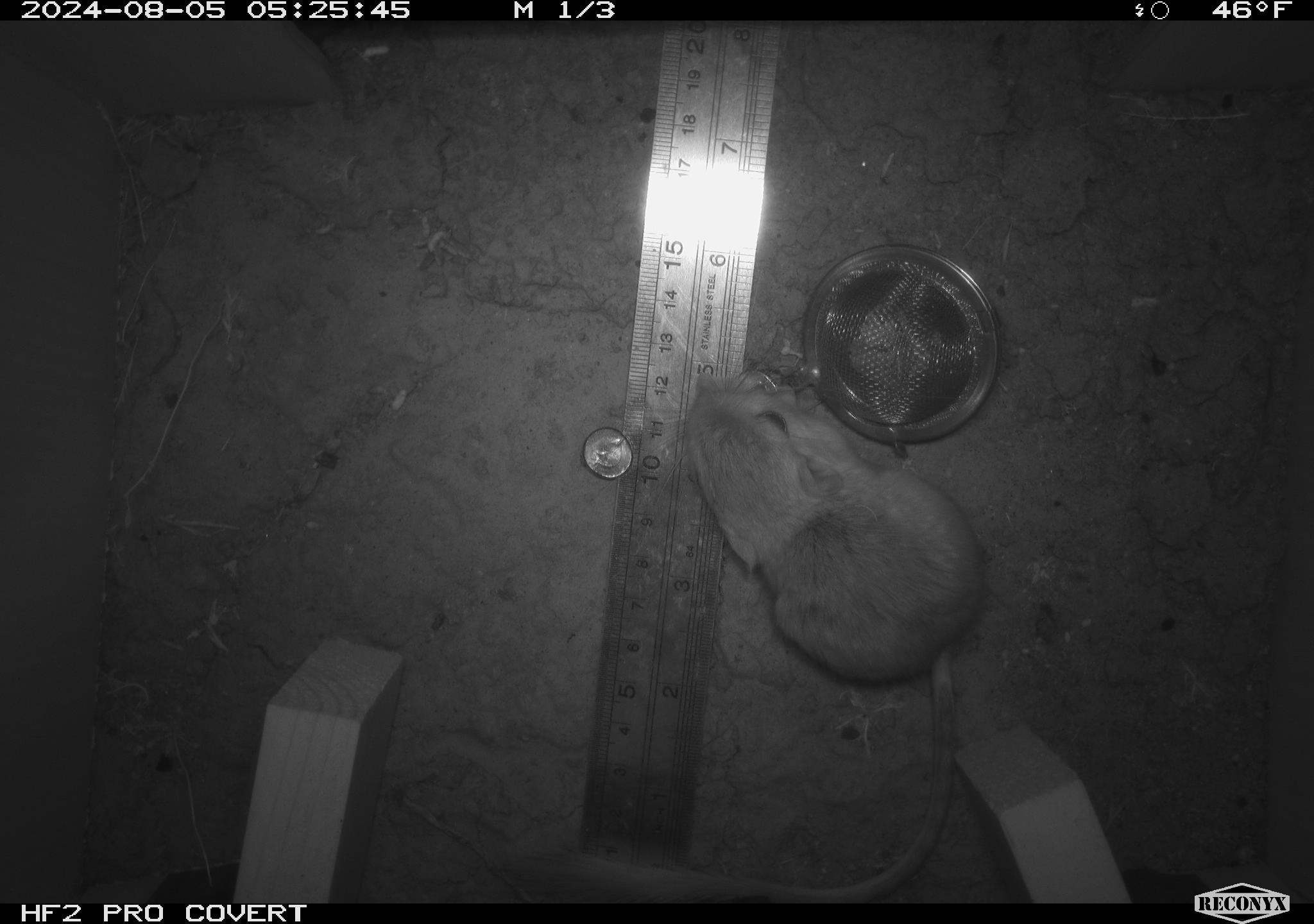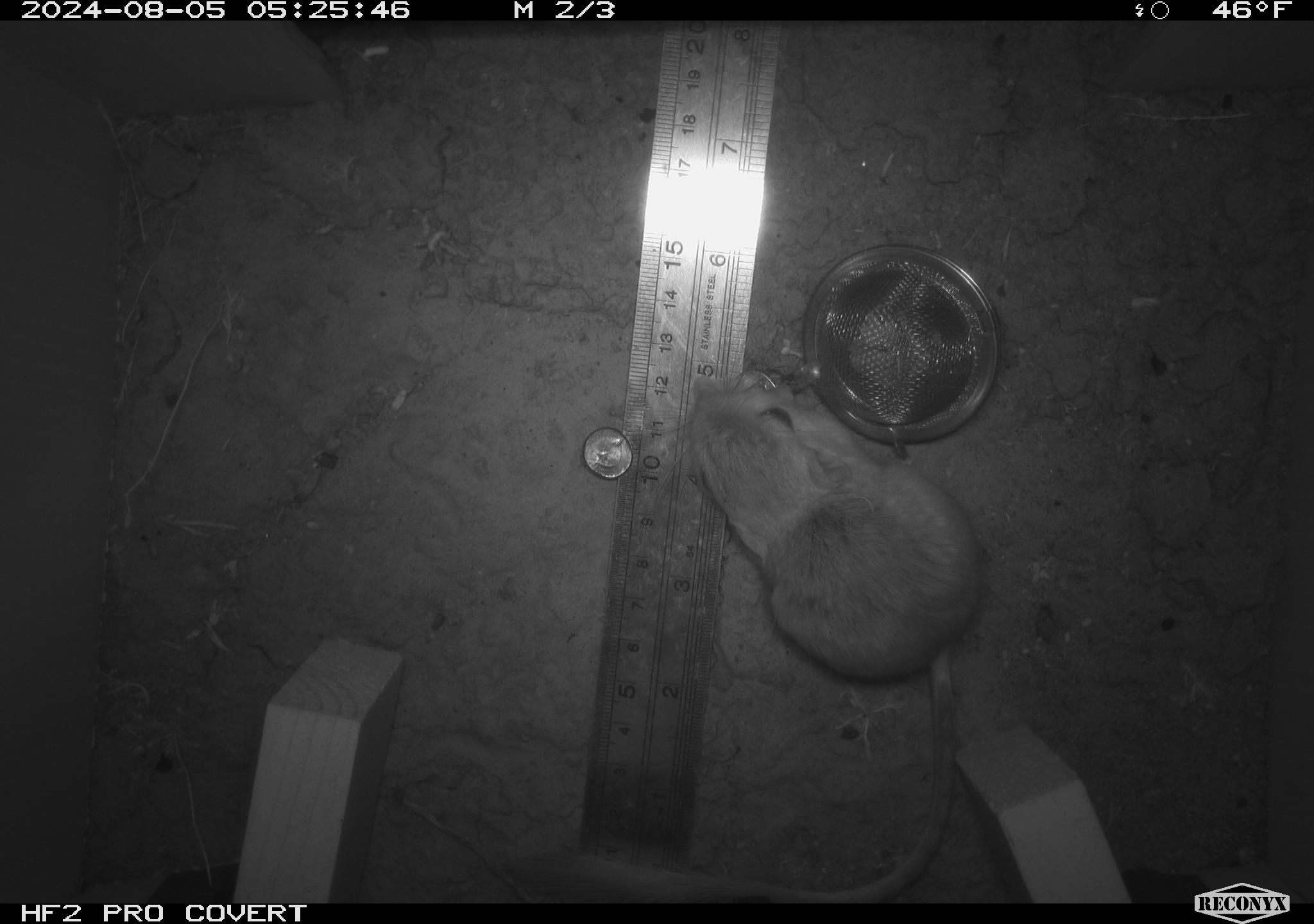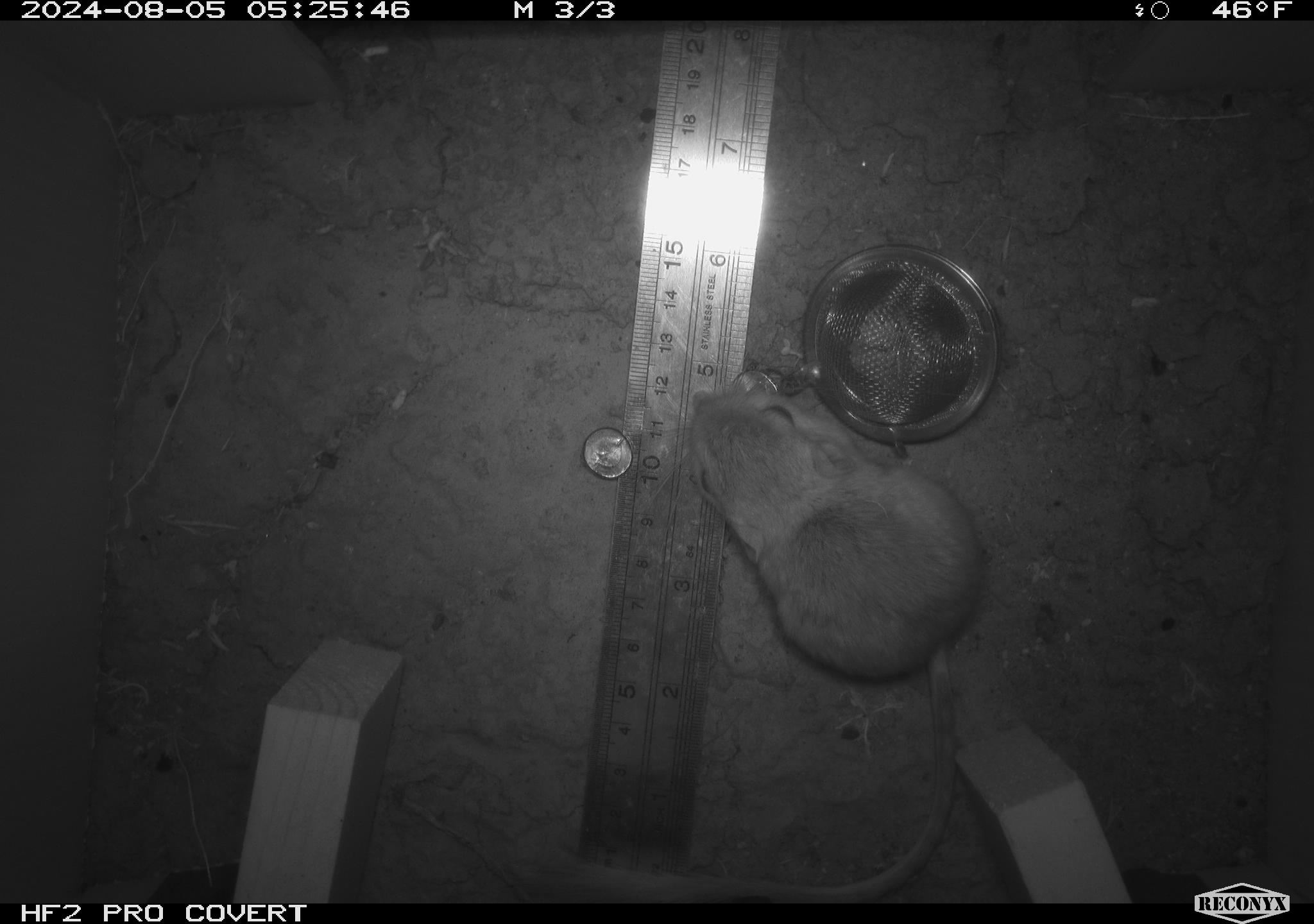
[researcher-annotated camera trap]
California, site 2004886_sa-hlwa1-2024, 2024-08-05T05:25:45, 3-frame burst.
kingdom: Animalia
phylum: Chordata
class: Mammalia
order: Rodentia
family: Heteromyidae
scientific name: Heteromyidae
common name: kangaroo rats and pocket mice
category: heteromyidae family